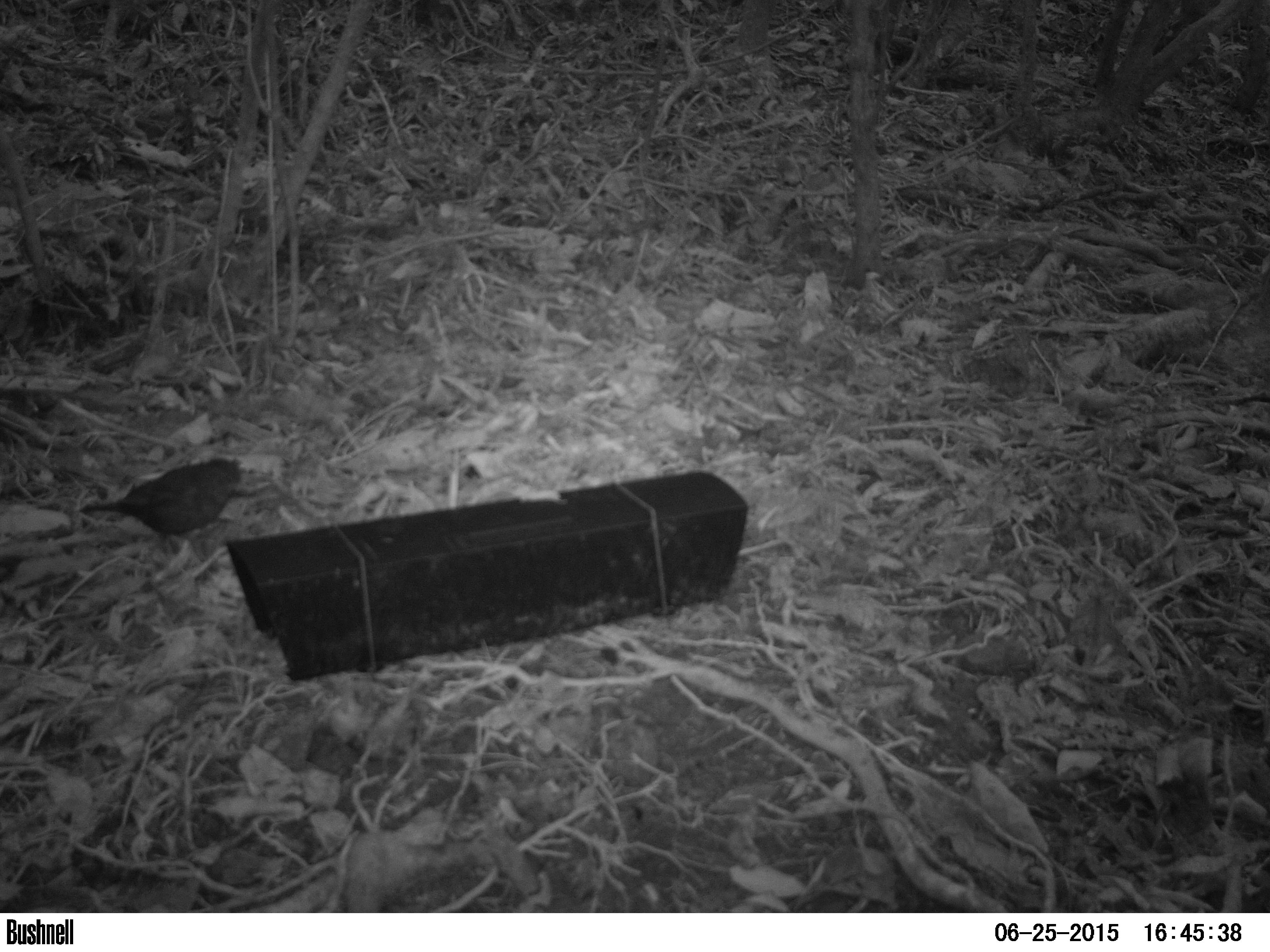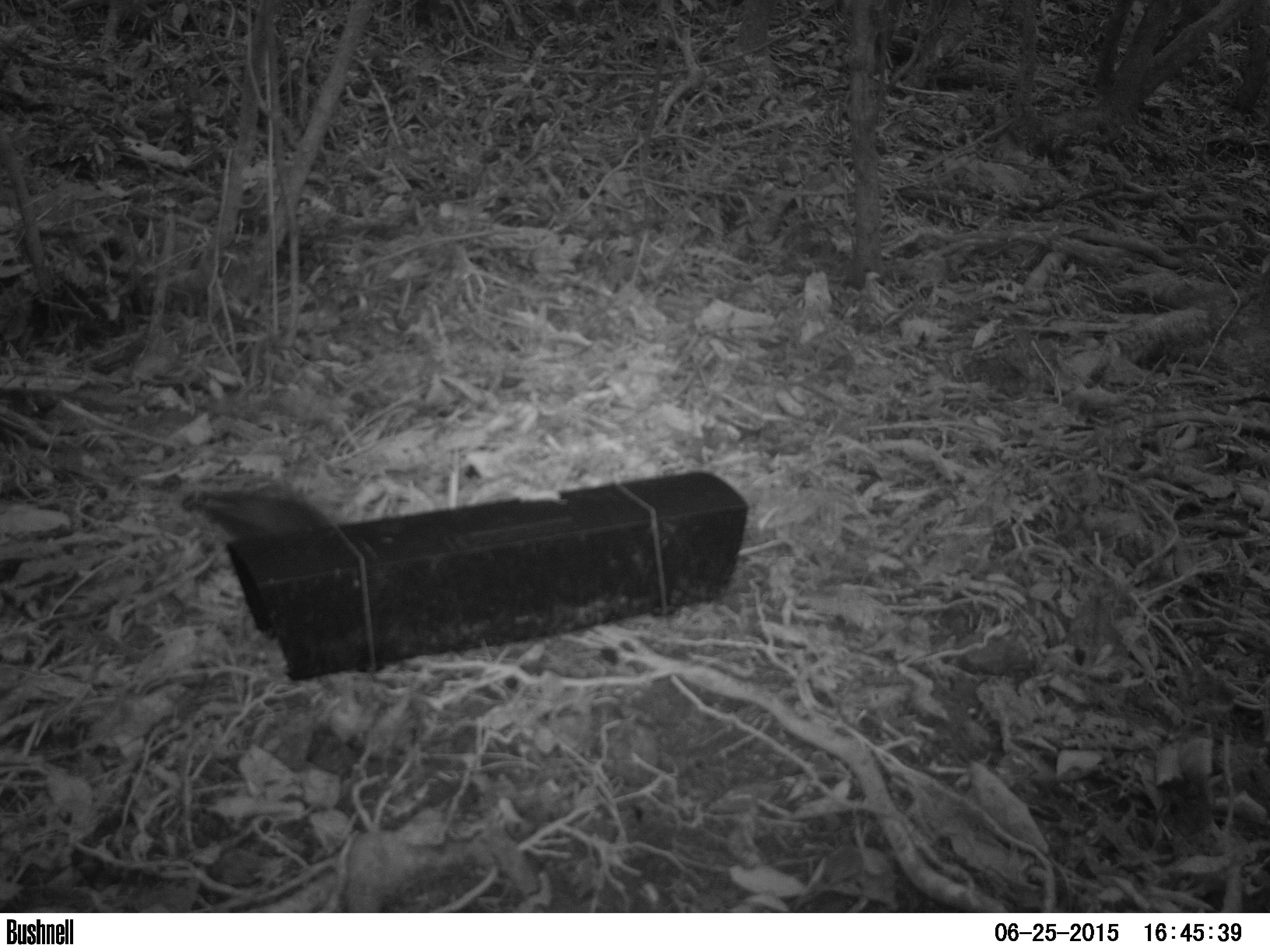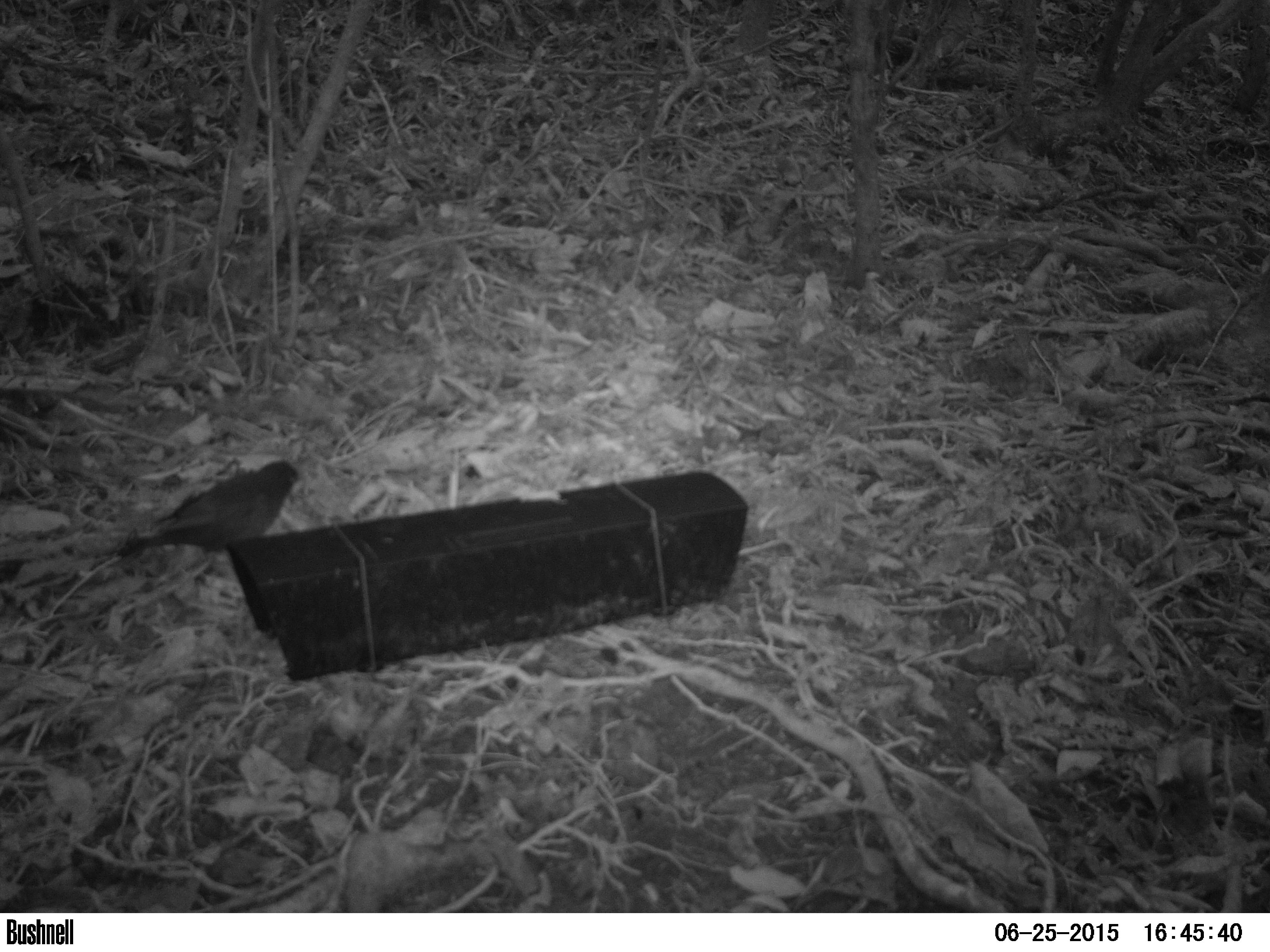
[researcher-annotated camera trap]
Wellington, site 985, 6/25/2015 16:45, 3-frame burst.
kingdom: Animalia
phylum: Chordata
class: Aves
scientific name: Aves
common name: bird